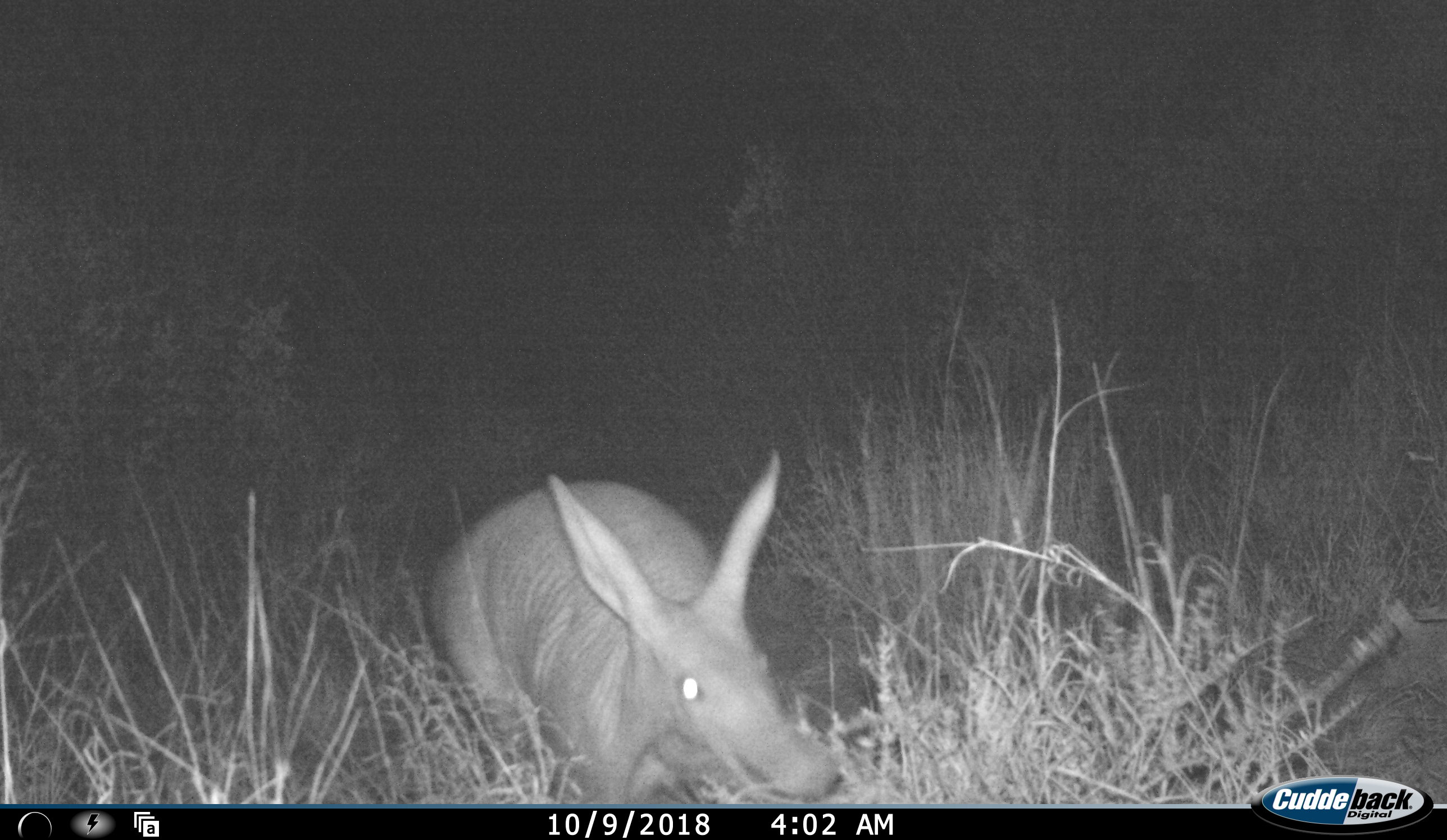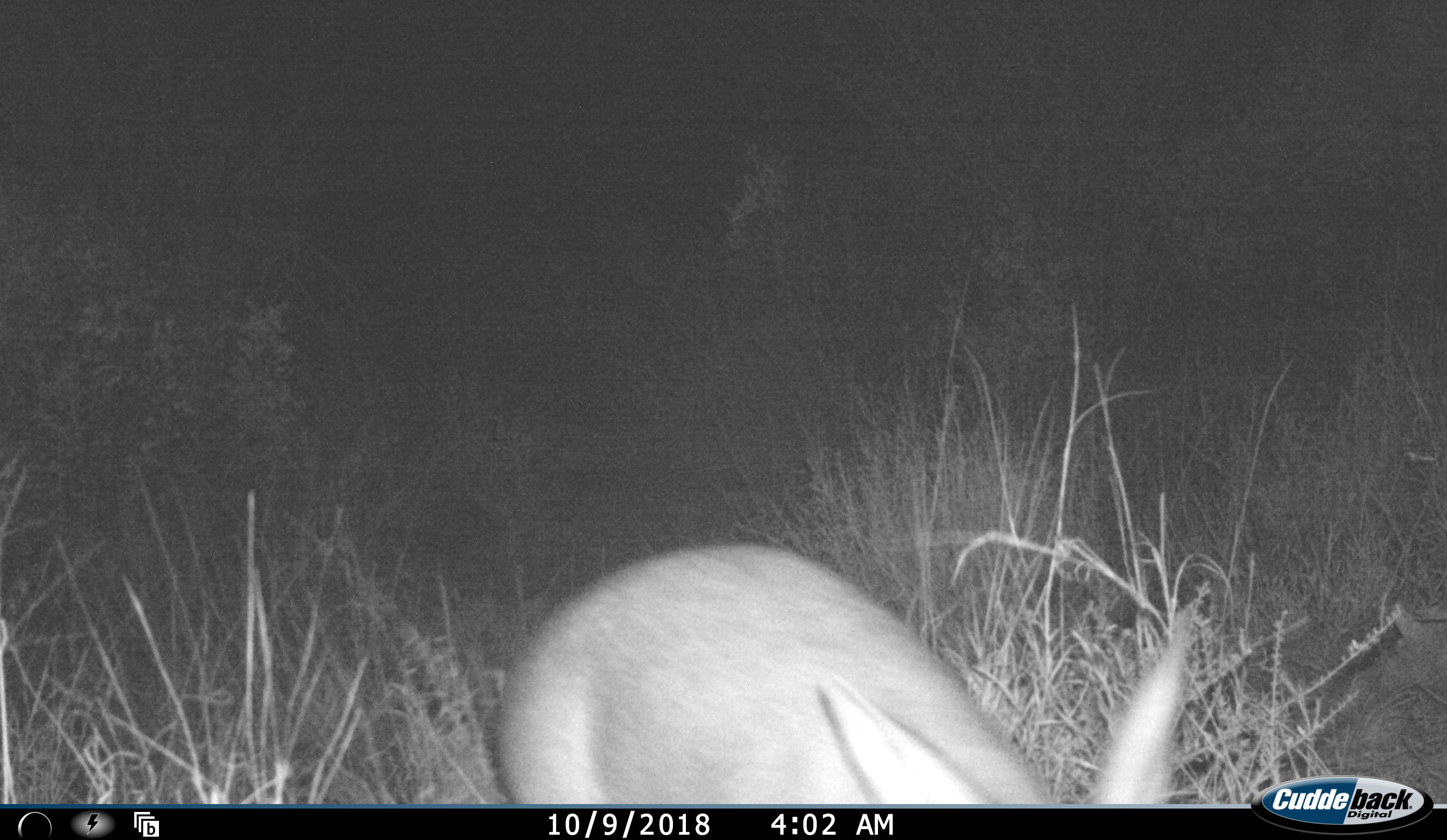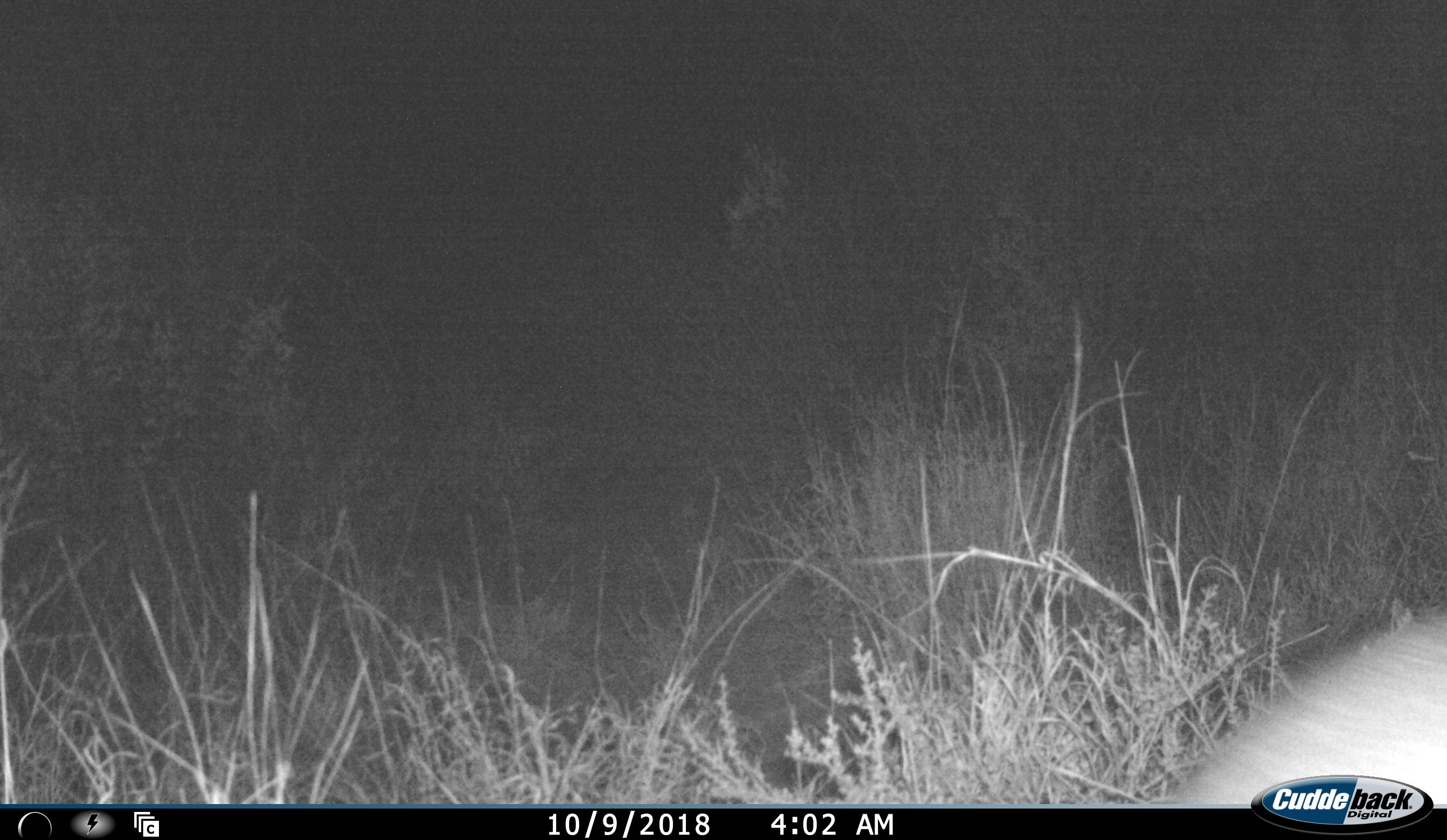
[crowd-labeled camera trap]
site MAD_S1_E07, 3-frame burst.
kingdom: Animalia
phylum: Chordata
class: Mammalia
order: Tubulidentata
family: Orycteropodidae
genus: Orycteropus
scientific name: Orycteropus afer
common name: aardvark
Aardvark (Orycteropus afer), count 1. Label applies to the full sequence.